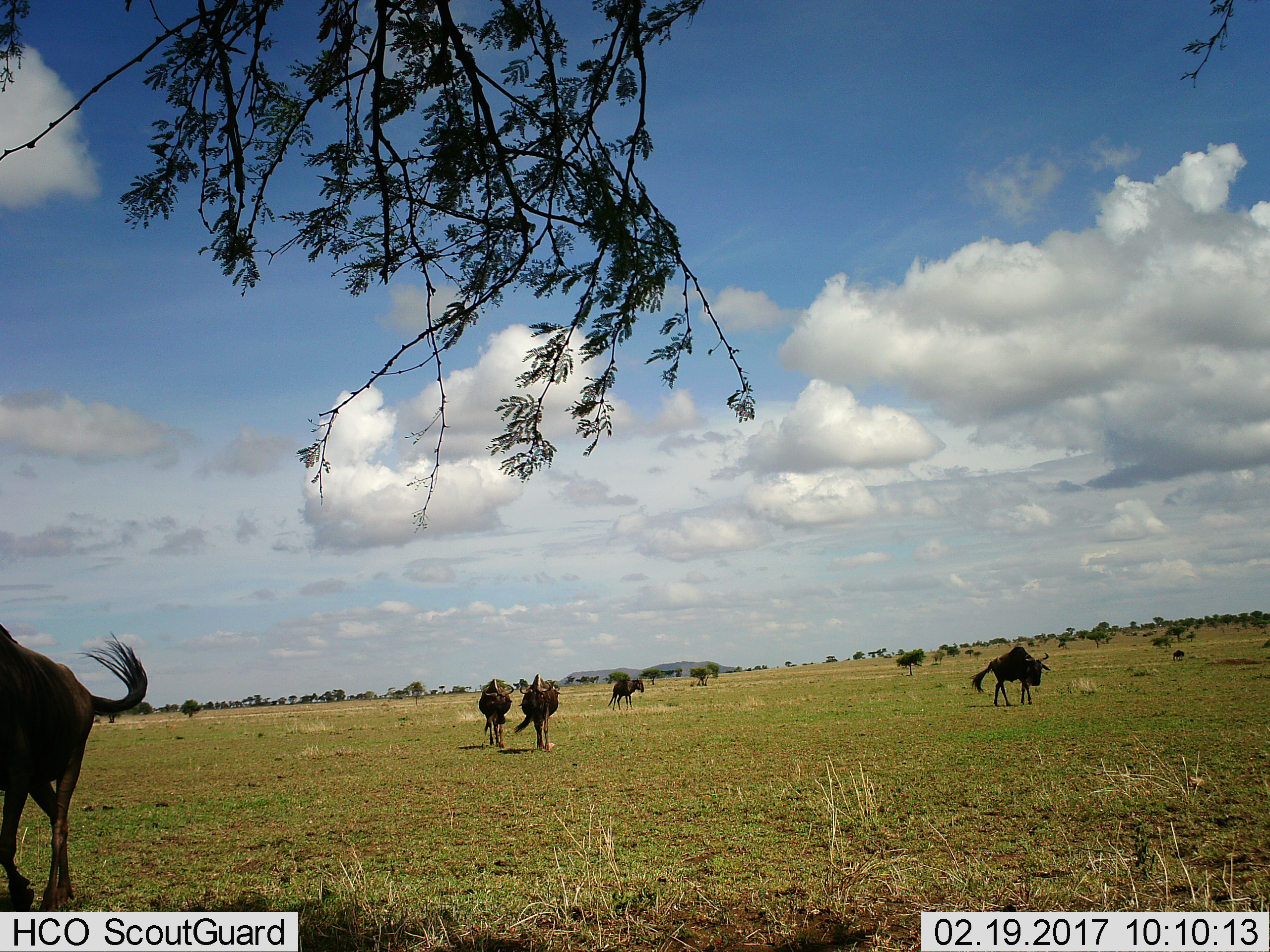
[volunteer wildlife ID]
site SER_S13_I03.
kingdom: Animalia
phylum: Chordata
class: Mammalia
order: Artiodactyla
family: Bovidae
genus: Connochaetes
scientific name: Connochaetes taurinus taurinus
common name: blue wildebeest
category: wildebeestblue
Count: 5.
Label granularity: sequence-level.